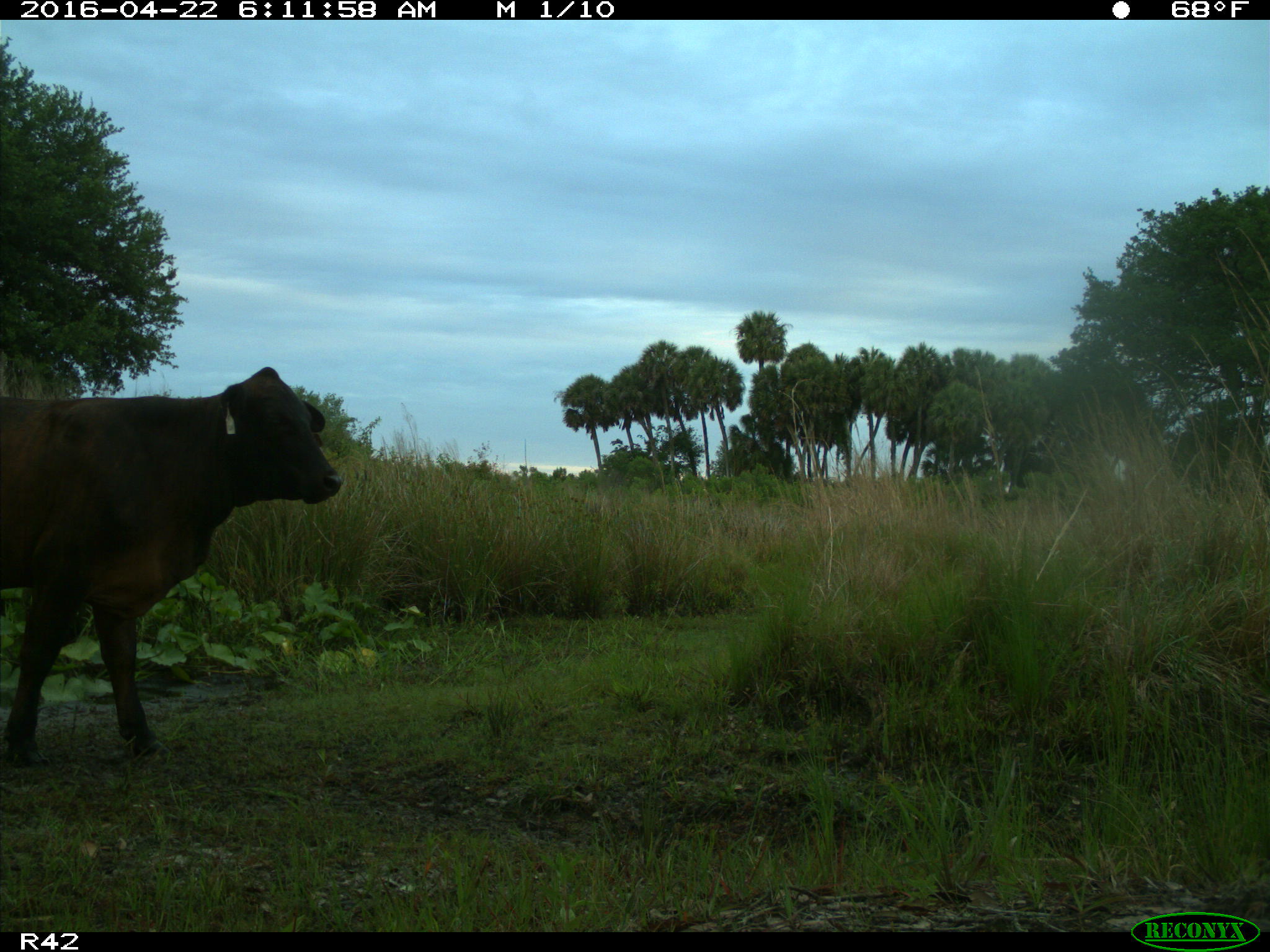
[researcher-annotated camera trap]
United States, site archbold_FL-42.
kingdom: Animalia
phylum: Chordata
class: Mammalia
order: Artiodactyla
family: Bovidae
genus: Bos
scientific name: Bos taurus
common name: domestic cow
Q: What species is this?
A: Bos taurus (domestic cow).